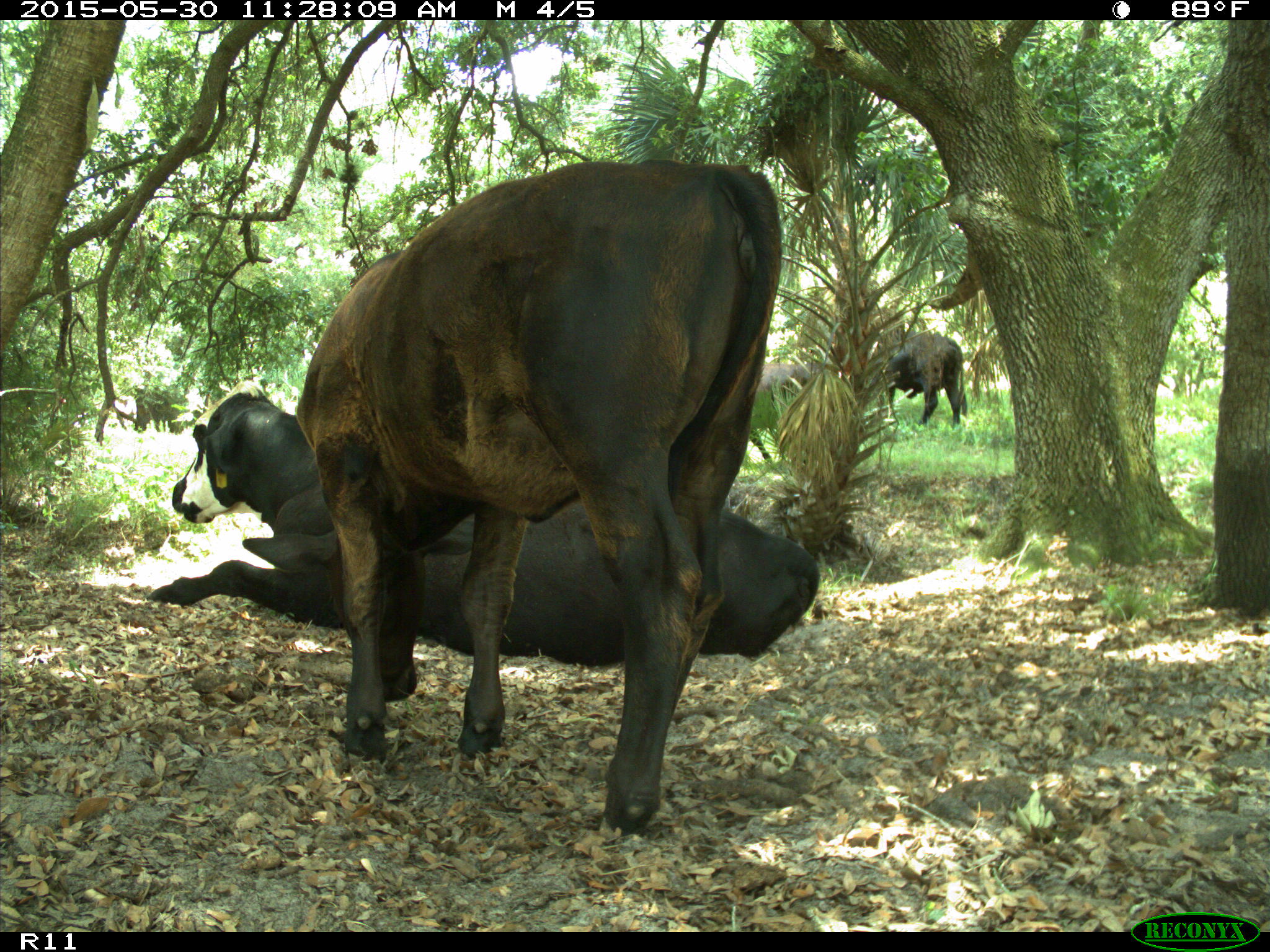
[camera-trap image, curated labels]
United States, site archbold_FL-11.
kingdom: Animalia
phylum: Chordata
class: Mammalia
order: Artiodactyla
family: Bovidae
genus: Bos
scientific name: Bos taurus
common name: domestic cow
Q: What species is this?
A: Bos taurus (domestic cow).